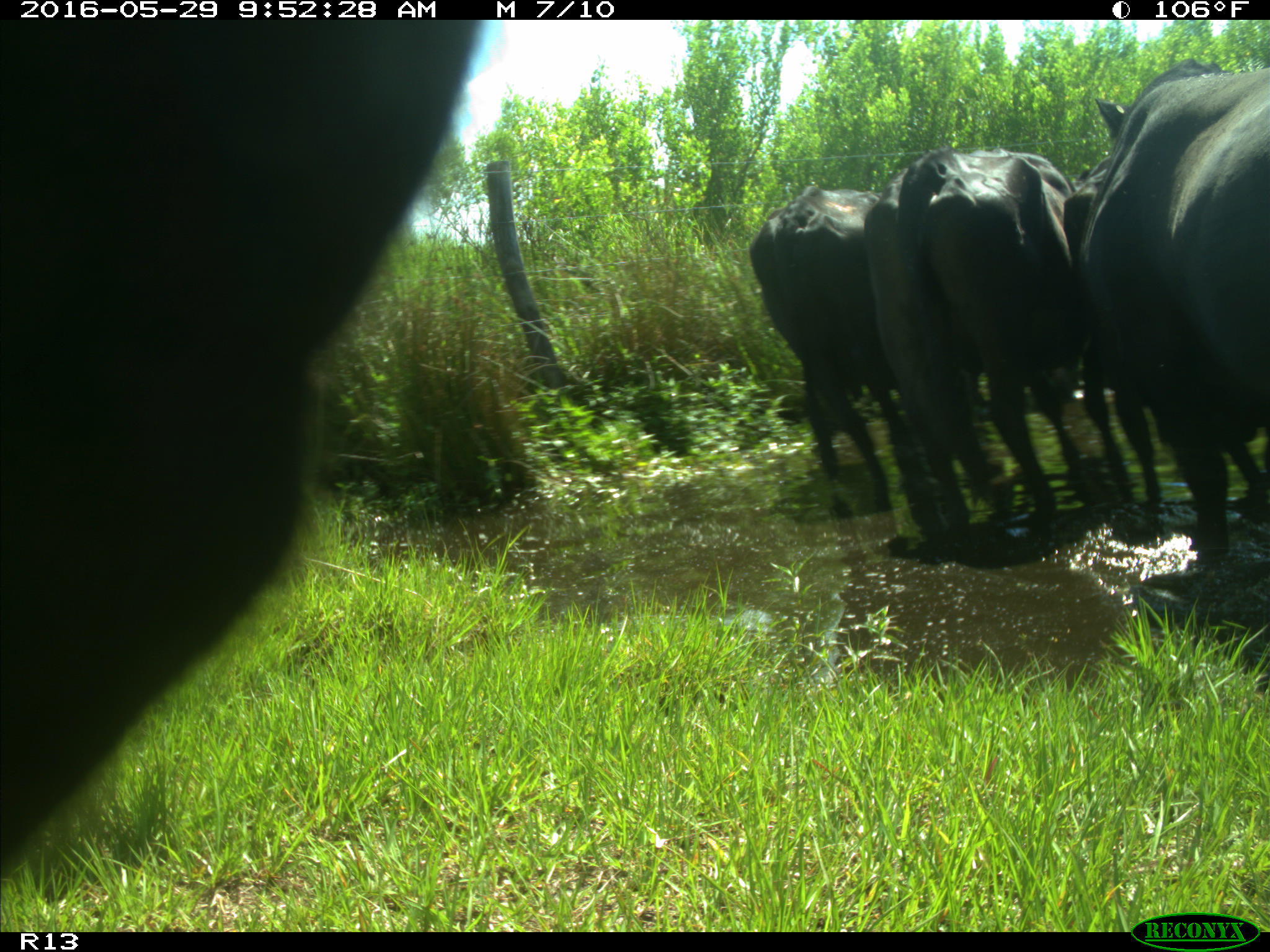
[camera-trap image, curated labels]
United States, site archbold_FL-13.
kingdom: Animalia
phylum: Chordata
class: Mammalia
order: Artiodactyla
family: Bovidae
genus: Bos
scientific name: Bos taurus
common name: domestic cow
Bos taurus (domestic cow).